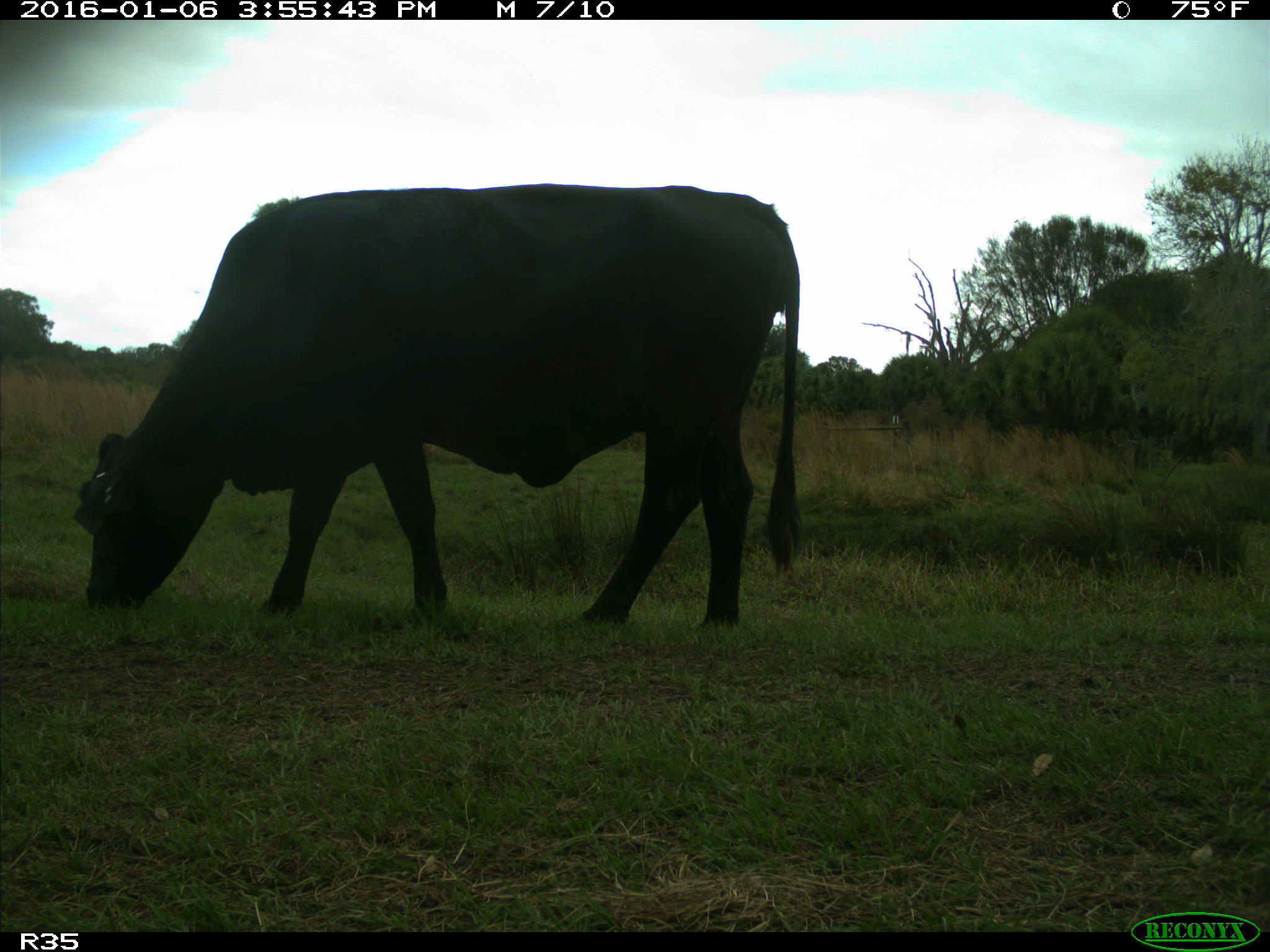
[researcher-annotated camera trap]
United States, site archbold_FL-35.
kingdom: Animalia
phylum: Chordata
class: Mammalia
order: Artiodactyla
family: Bovidae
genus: Bos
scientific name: Bos taurus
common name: domestic cow